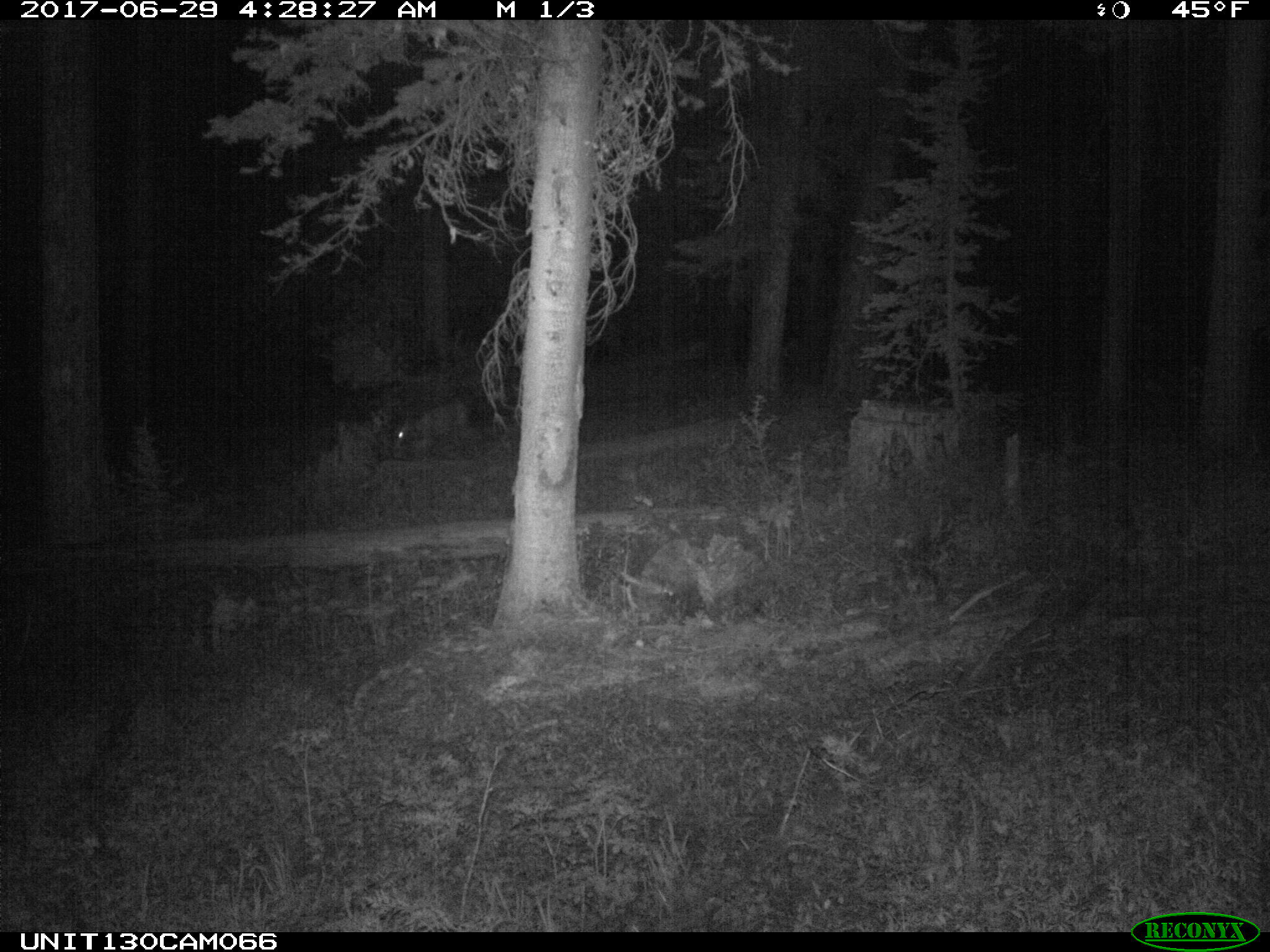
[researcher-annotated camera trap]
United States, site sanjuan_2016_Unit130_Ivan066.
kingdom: Animalia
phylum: Chordata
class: Mammalia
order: Artiodactyla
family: Cervidae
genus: Odocoileus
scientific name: Odocoileus hemionus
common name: mule deer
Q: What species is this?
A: Odocoileus hemionus (mule deer).